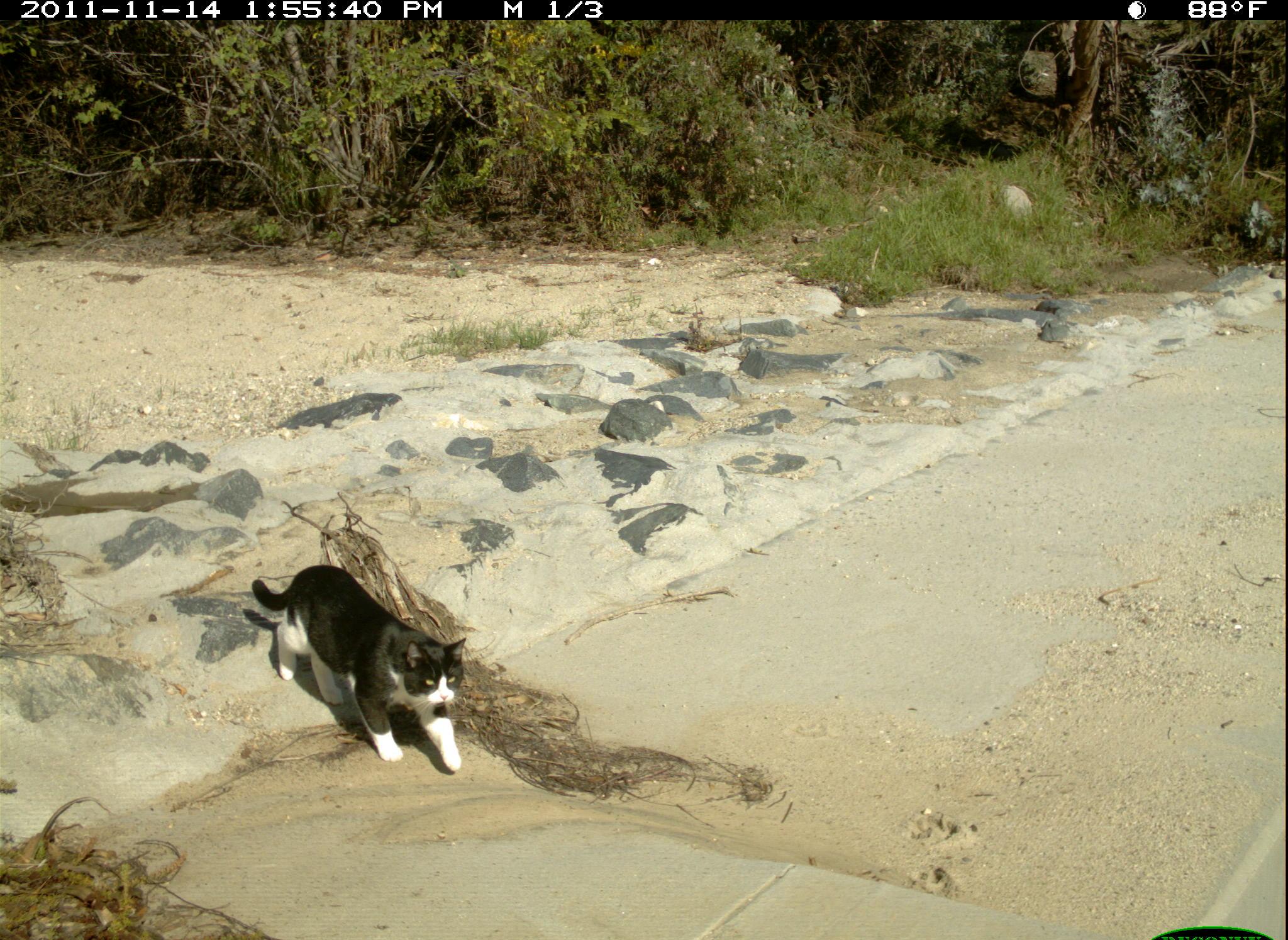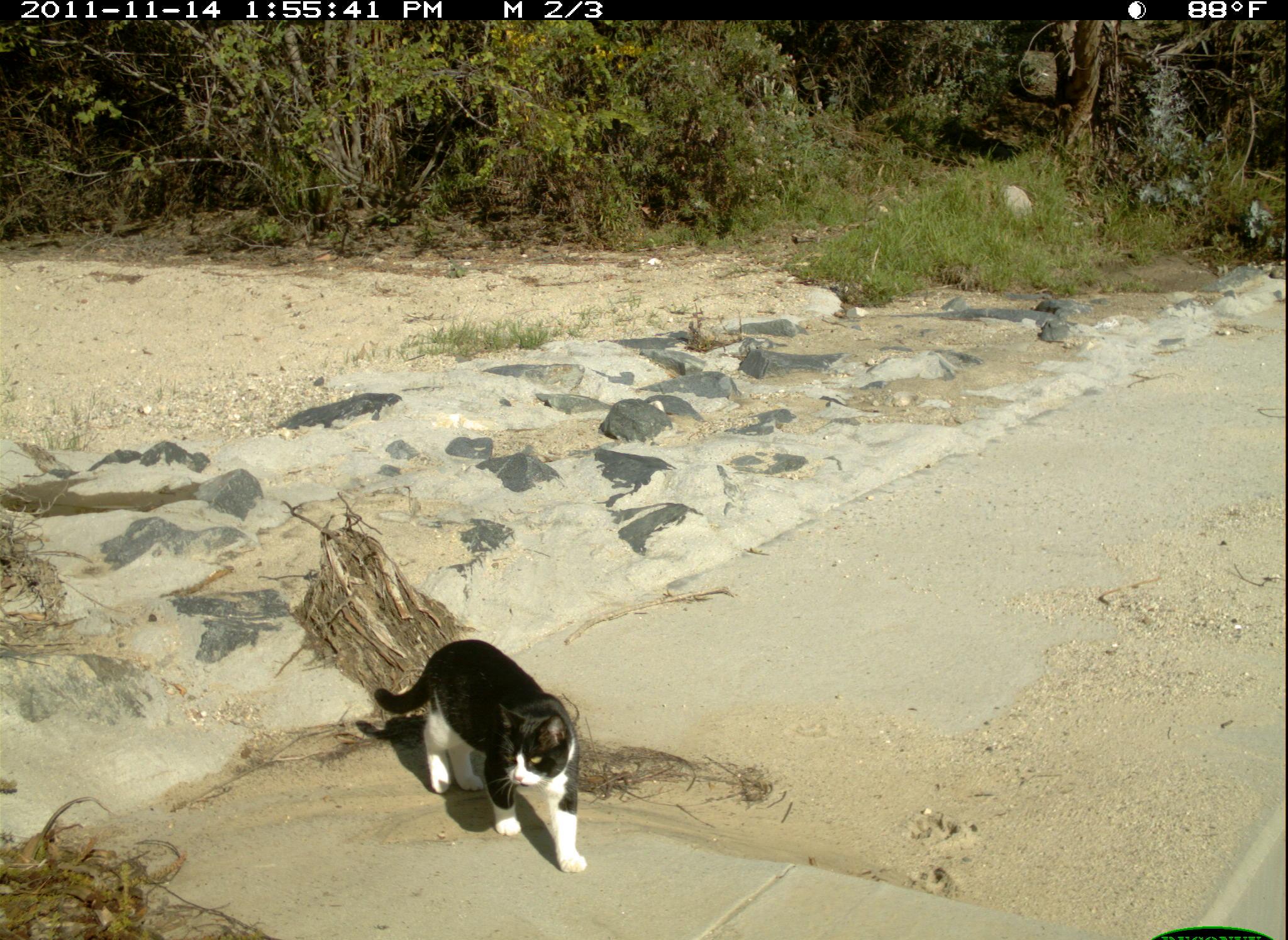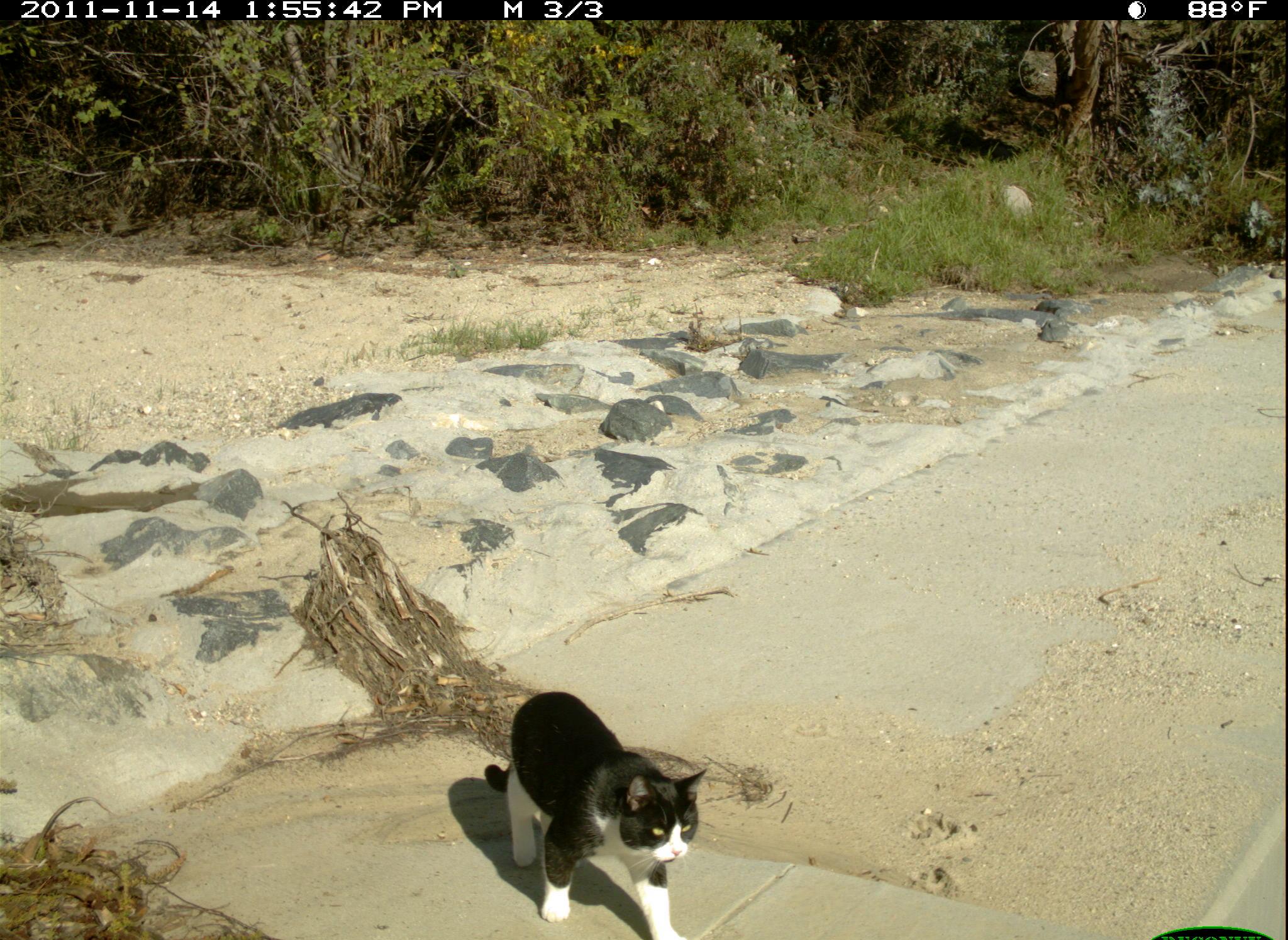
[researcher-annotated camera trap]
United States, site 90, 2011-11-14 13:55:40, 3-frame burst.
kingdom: Animalia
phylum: Chordata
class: Mammalia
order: Carnivora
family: Felidae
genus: Felis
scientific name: Felis catus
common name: cat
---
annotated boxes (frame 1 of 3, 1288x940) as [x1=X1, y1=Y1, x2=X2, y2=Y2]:
cat: [x1=242, y1=544, x2=477, y2=786]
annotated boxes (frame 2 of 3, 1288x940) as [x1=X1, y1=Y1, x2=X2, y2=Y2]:
cat: [x1=375, y1=609, x2=615, y2=850]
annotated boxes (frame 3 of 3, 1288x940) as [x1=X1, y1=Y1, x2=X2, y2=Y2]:
cat: [x1=472, y1=678, x2=726, y2=920]